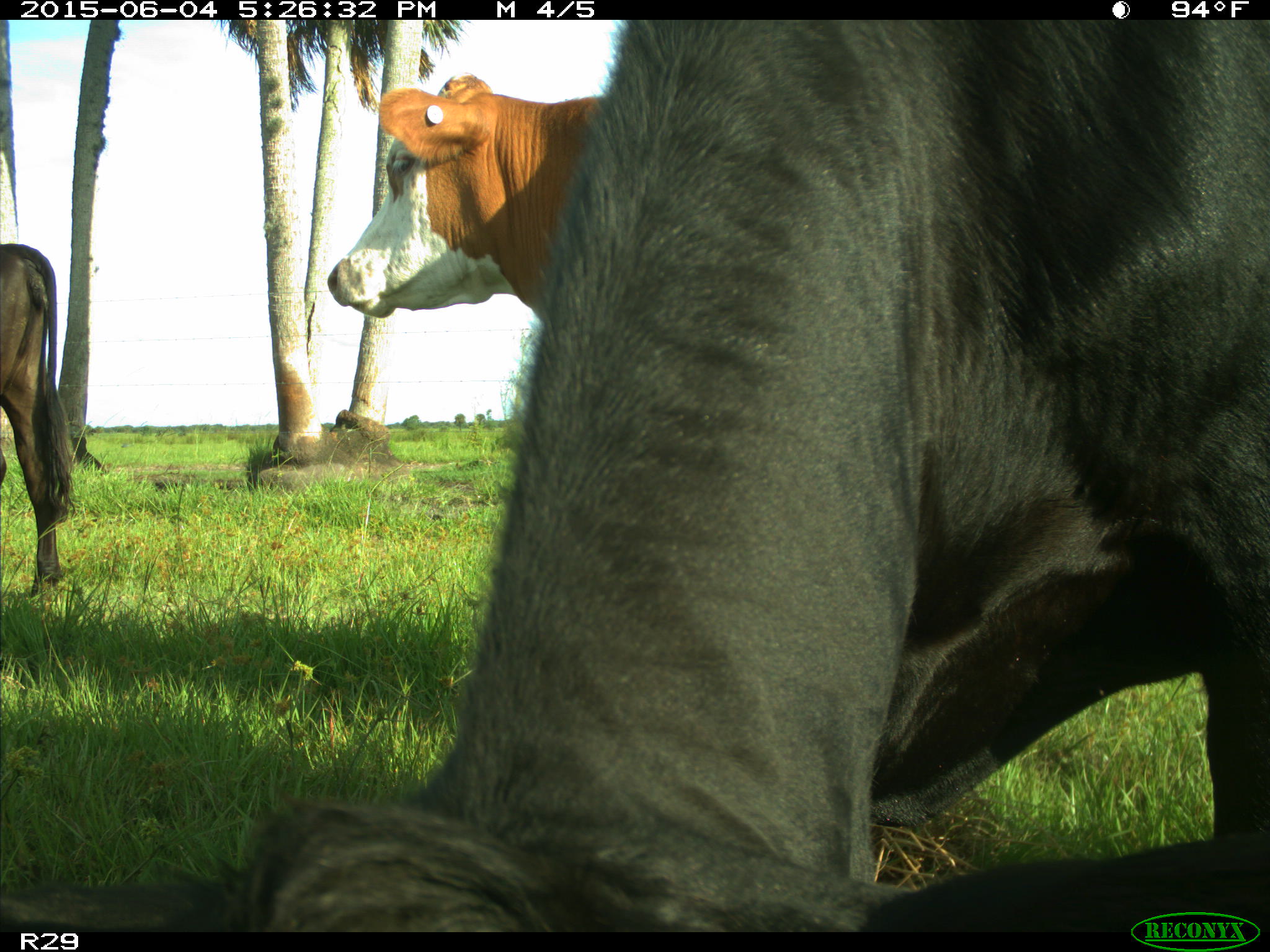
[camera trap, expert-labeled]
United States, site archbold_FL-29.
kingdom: Animalia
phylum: Chordata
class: Mammalia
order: Artiodactyla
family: Bovidae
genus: Bos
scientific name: Bos taurus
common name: domestic cow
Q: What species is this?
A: Bos taurus (domestic cow).